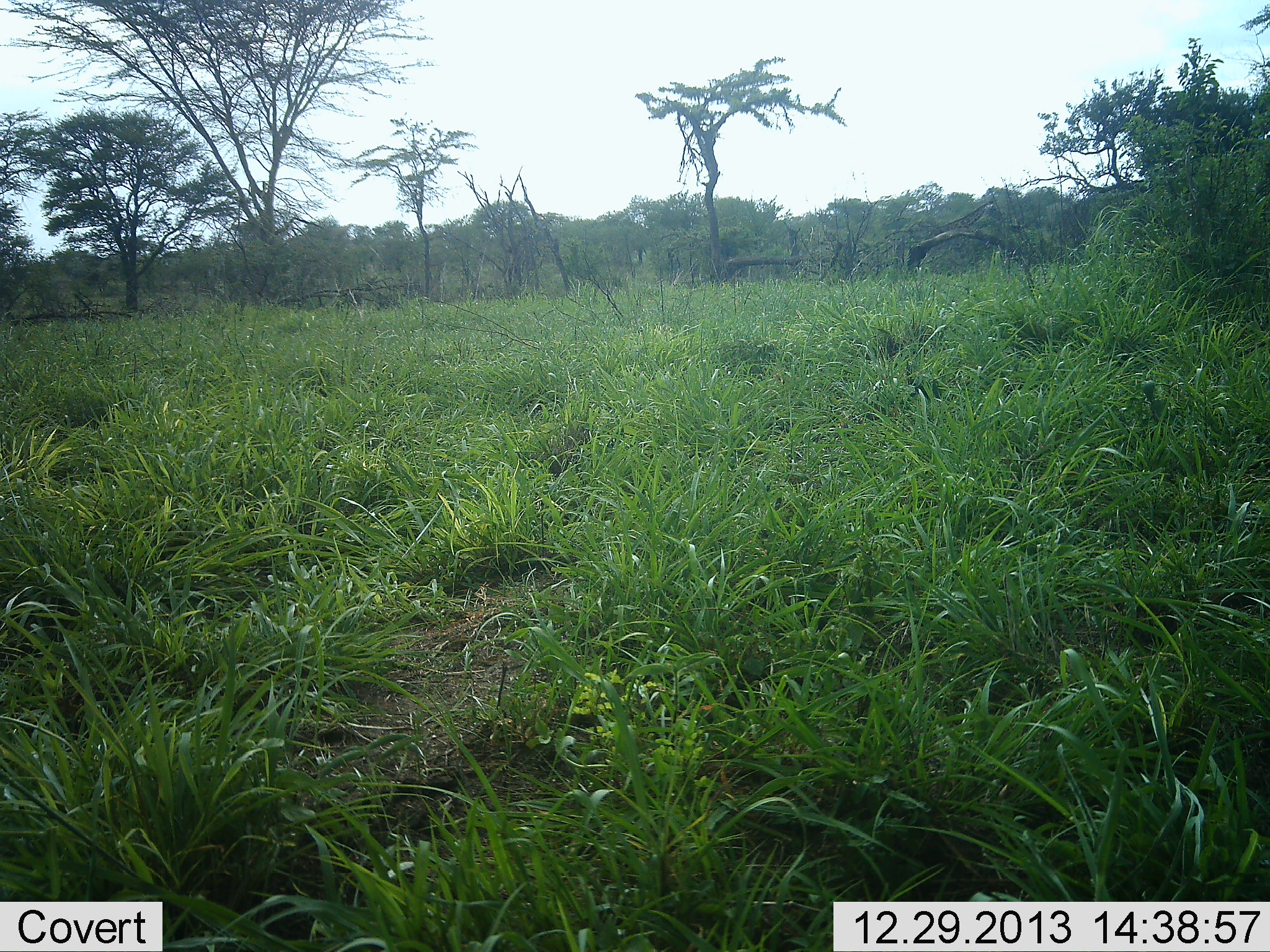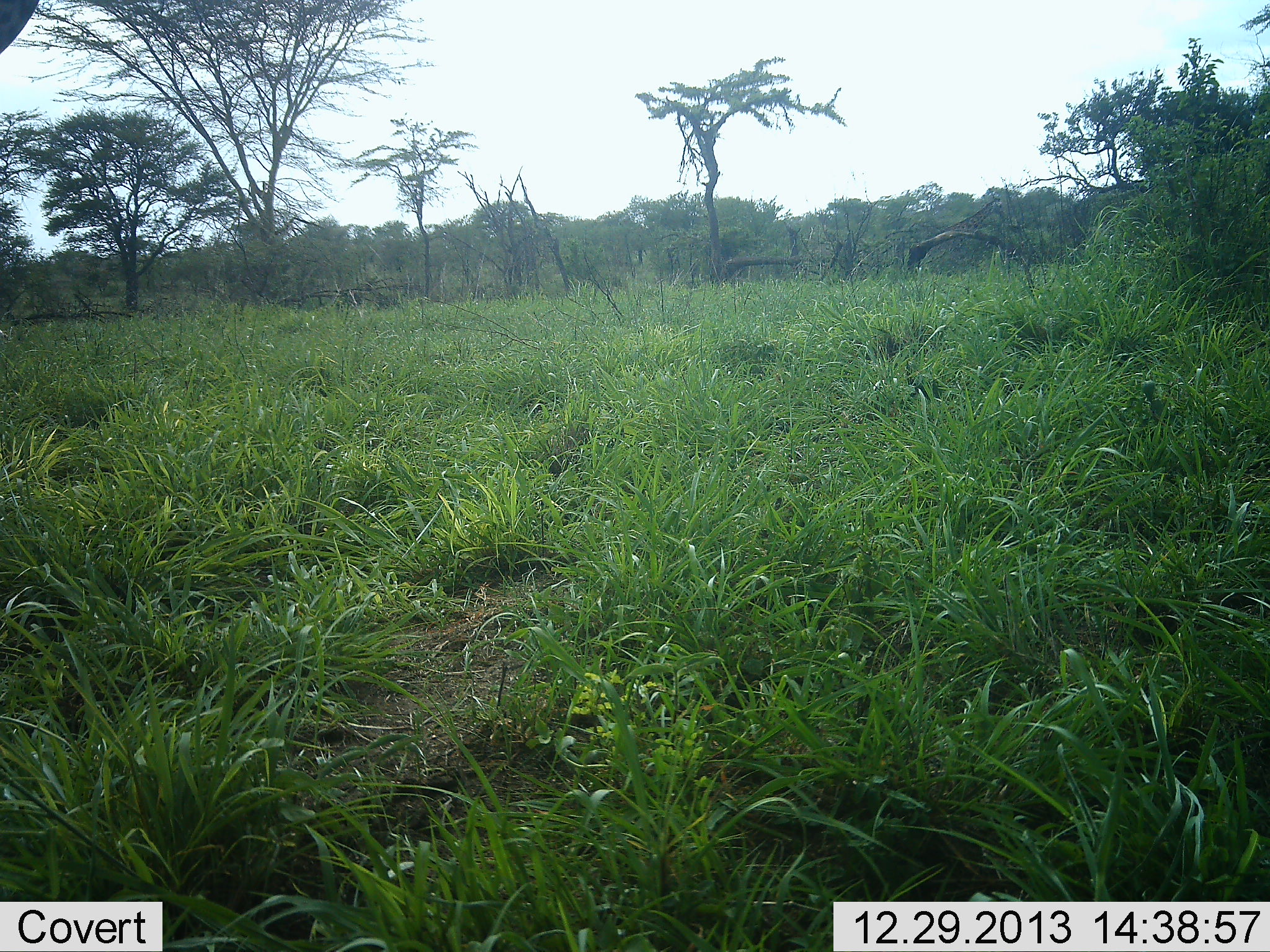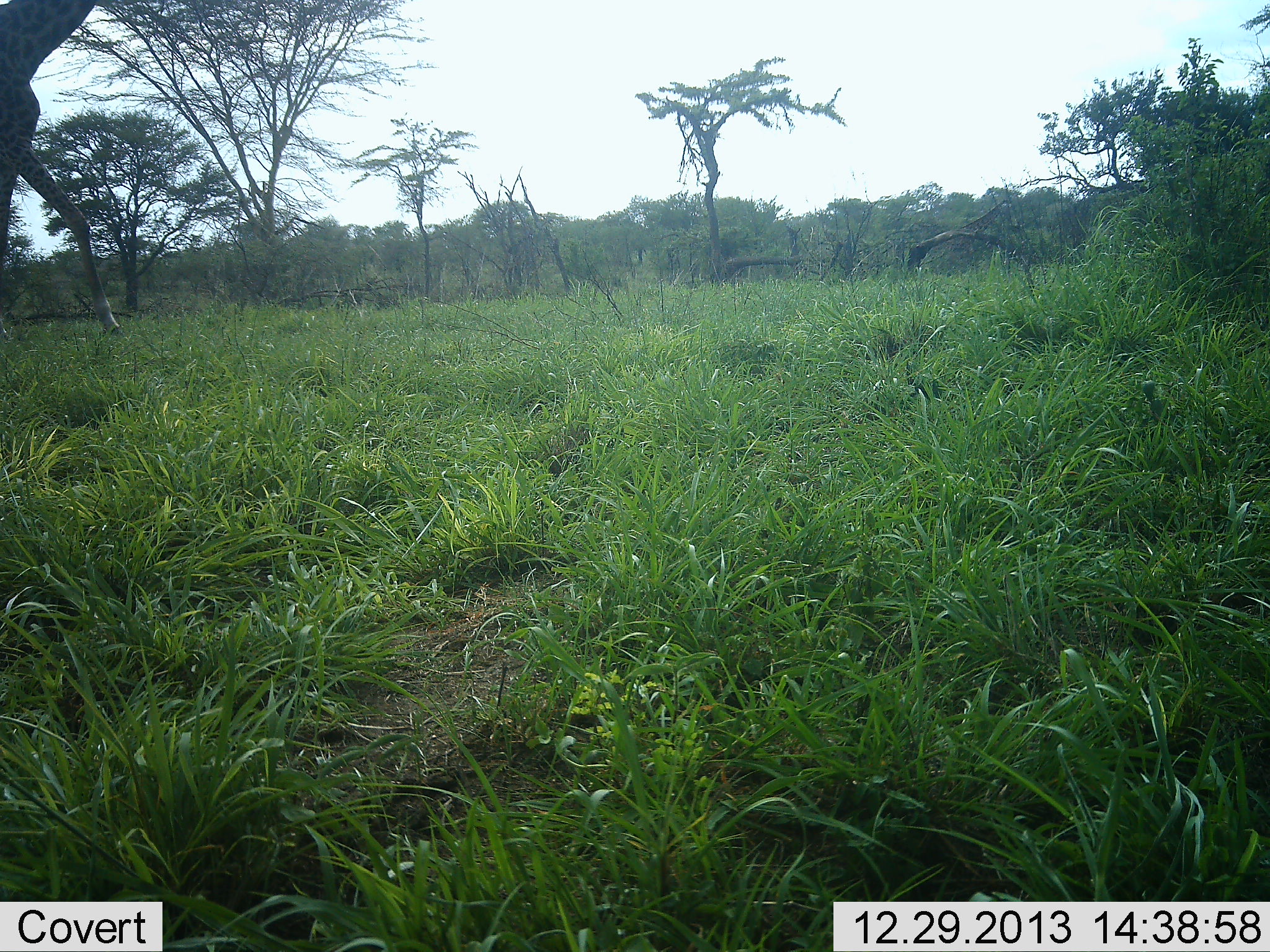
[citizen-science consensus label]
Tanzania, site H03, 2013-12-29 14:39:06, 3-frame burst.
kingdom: Animalia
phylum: Chordata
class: Mammalia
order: Artiodactyla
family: Giraffidae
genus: Giraffa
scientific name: Giraffa camelopardalis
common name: giraffe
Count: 1.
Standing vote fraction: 0%.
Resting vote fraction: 0%.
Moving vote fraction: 100%.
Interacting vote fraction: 0%.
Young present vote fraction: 0%.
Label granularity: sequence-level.